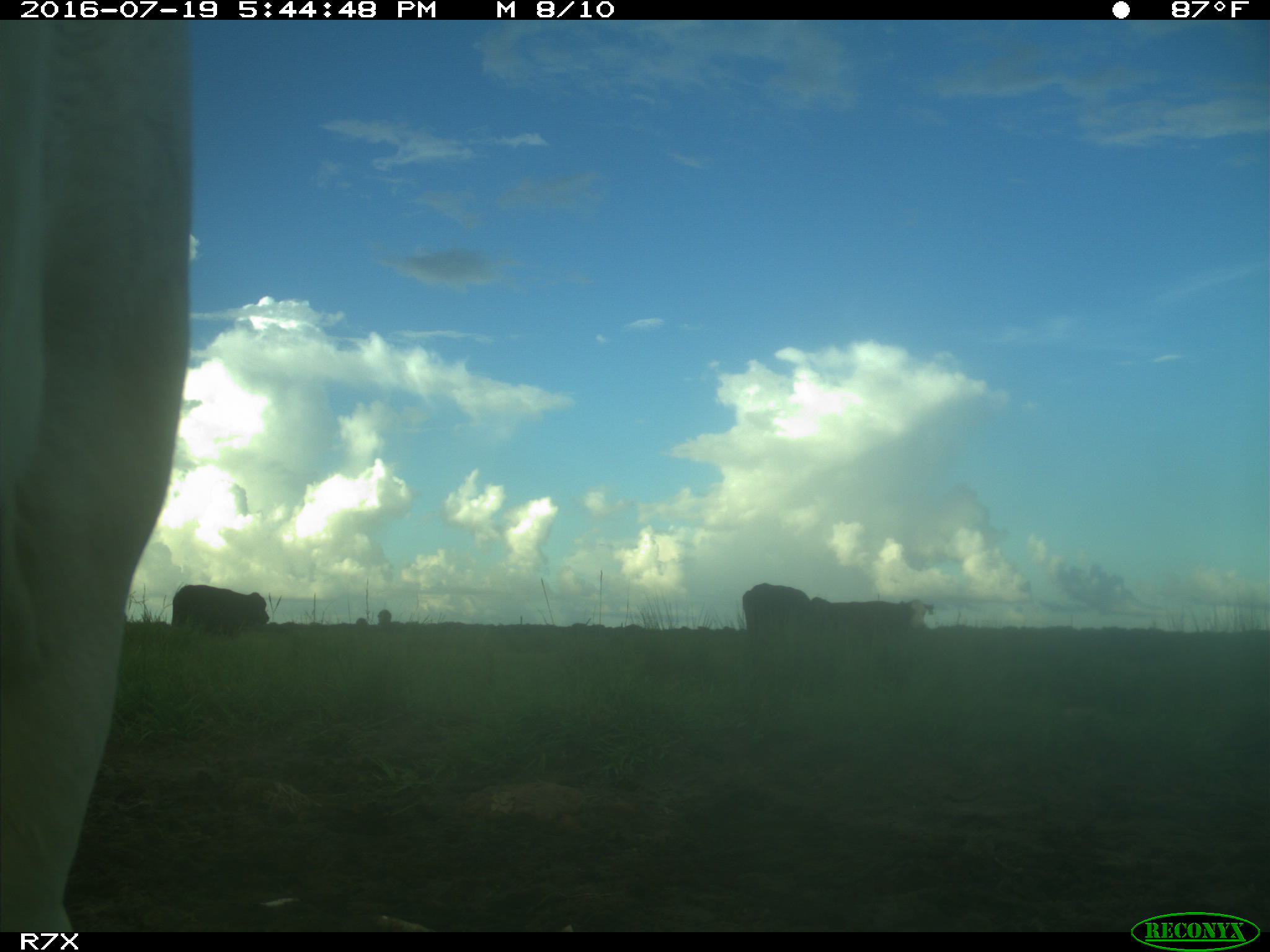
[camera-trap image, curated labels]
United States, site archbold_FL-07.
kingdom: Animalia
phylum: Chordata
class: Mammalia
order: Artiodactyla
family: Bovidae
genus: Bos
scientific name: Bos taurus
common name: domestic cow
Bos taurus (domestic cow).